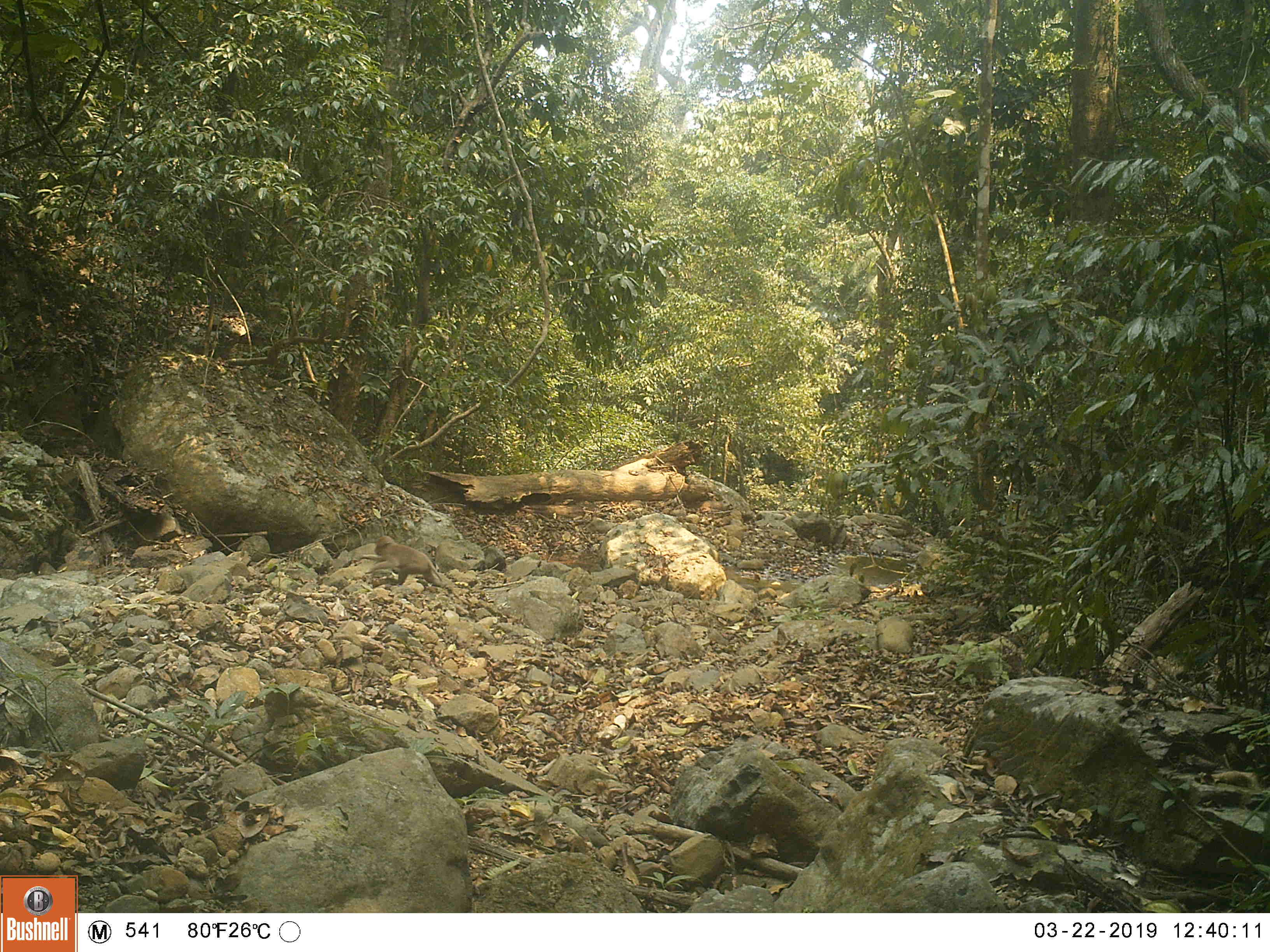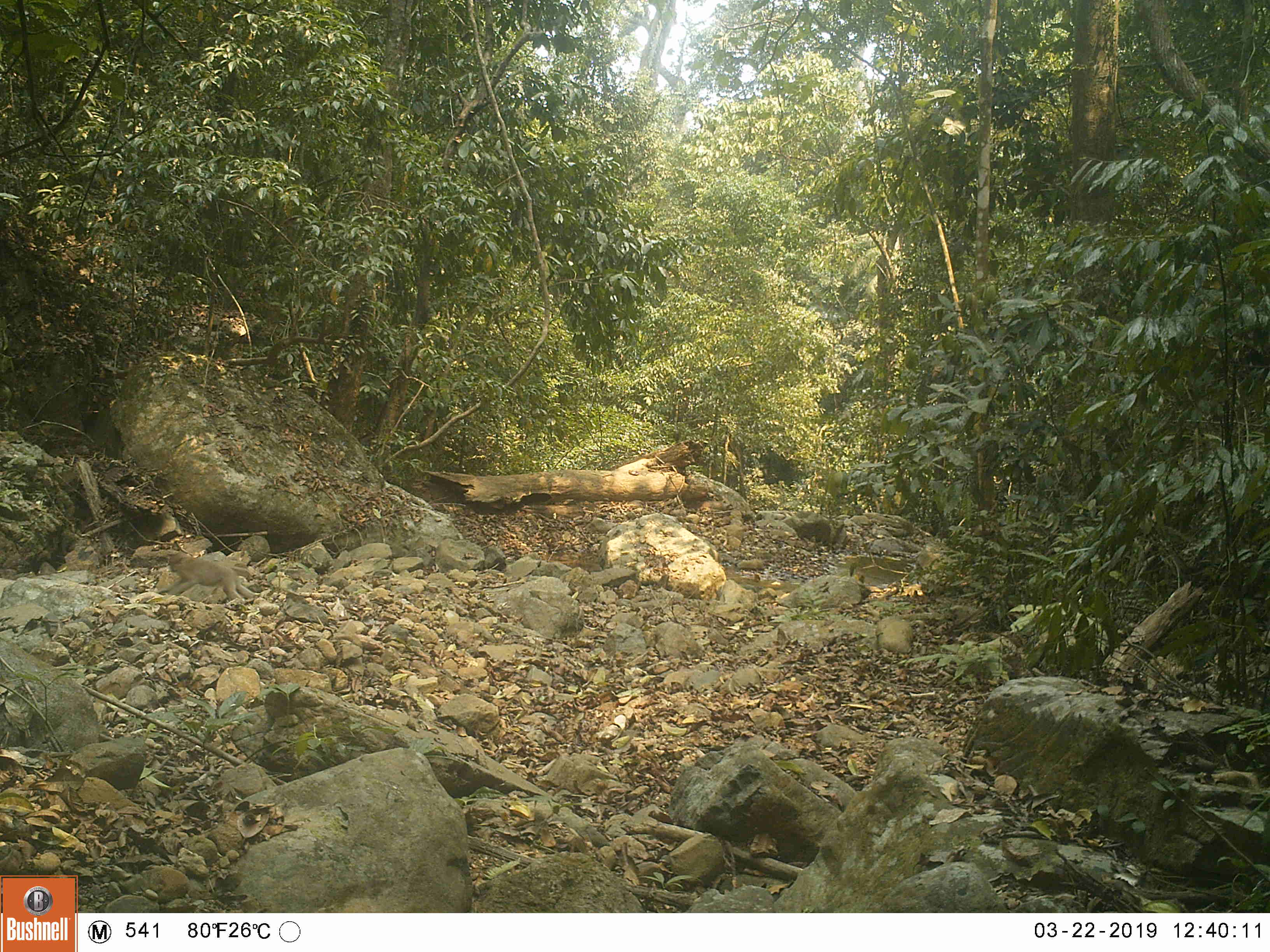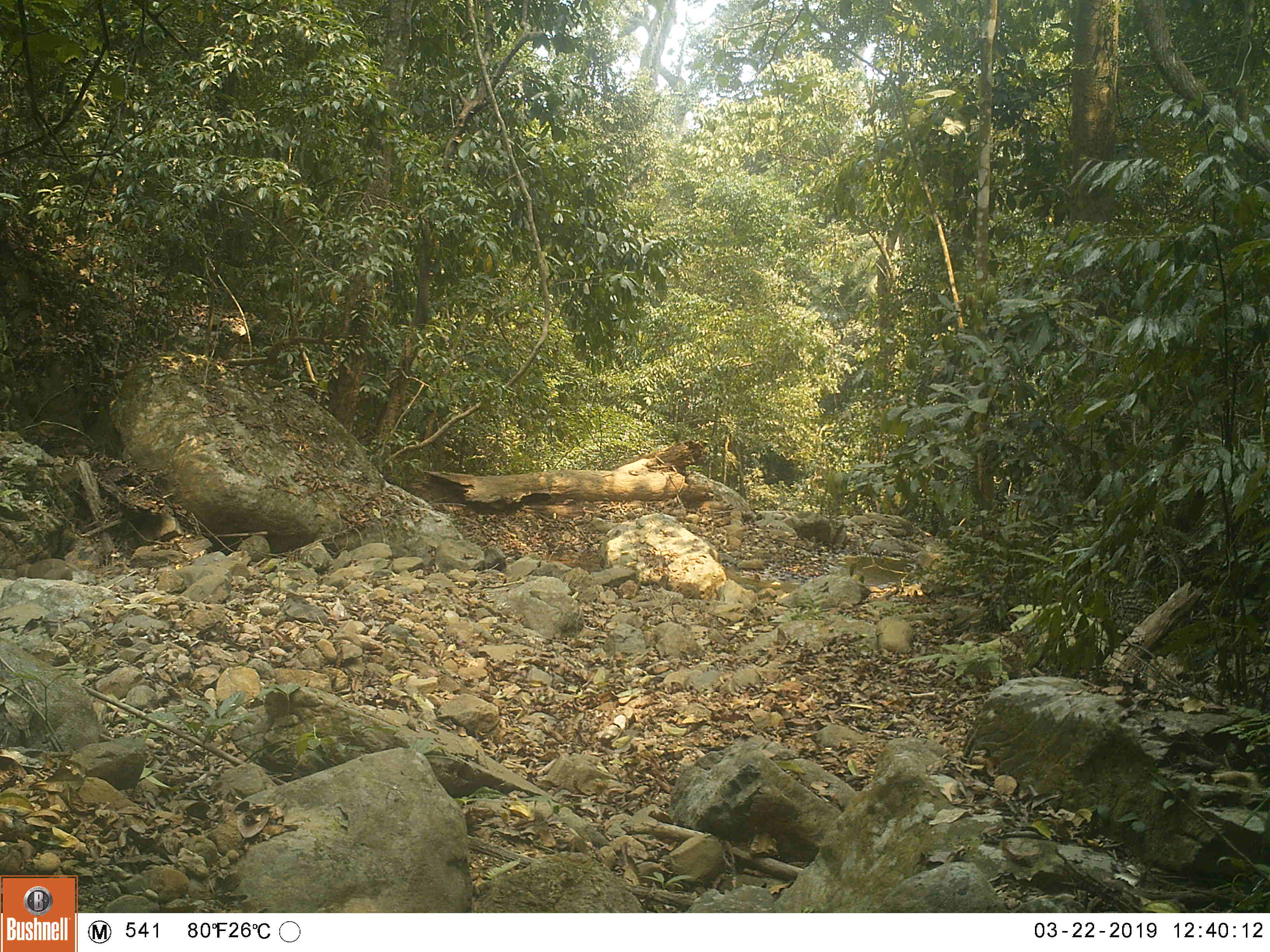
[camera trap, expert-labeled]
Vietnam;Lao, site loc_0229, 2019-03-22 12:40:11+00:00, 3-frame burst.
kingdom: Animalia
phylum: Chordata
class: Mammalia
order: Primates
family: Cercopithecidae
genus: Macaca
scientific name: Macaca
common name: macaques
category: assam or rhesus macaque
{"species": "assam or rhesus macaque (macaques) (Macaca)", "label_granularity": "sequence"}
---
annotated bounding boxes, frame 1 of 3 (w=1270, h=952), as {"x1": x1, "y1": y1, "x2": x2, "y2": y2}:
assam or rhesus macaque: {"x1": 360, "y1": 535, "x2": 447, "y2": 588}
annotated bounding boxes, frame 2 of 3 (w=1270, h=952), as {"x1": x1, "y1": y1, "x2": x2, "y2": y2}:
assam or rhesus macaque: {"x1": 156, "y1": 550, "x2": 255, "y2": 602}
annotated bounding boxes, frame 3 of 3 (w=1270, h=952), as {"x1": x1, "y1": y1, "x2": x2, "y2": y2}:
assam or rhesus macaque: {"x1": 16, "y1": 558, "x2": 87, "y2": 580}